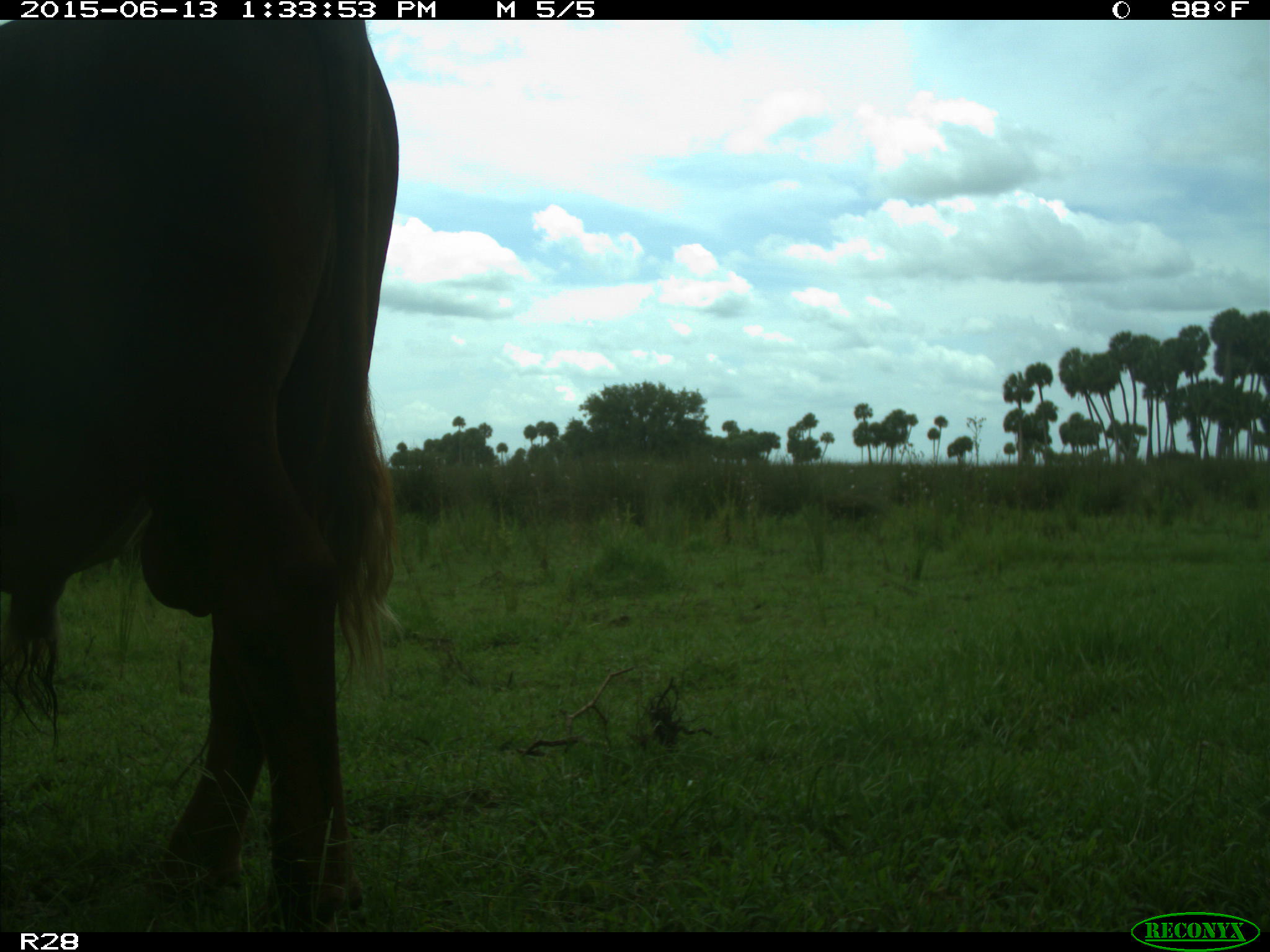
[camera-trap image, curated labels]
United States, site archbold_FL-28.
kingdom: Animalia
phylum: Chordata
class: Mammalia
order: Artiodactyla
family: Bovidae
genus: Bos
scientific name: Bos taurus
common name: domestic cow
Bos taurus (domestic cow).